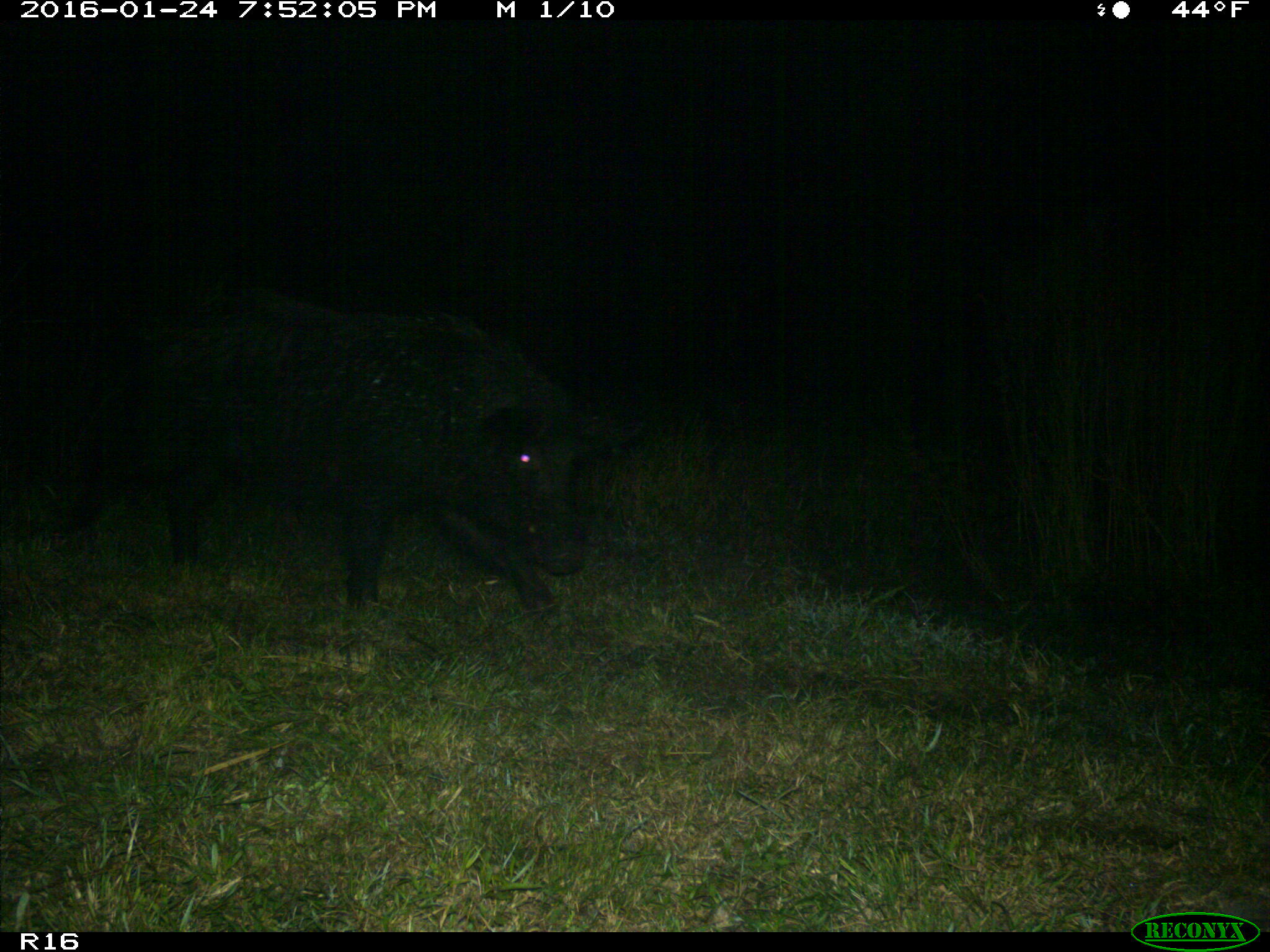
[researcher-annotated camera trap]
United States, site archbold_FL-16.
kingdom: Animalia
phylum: Chordata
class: Mammalia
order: Artiodactyla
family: Suidae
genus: Sus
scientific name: Sus scrofa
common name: wild boar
Sus scrofa (wild boar).